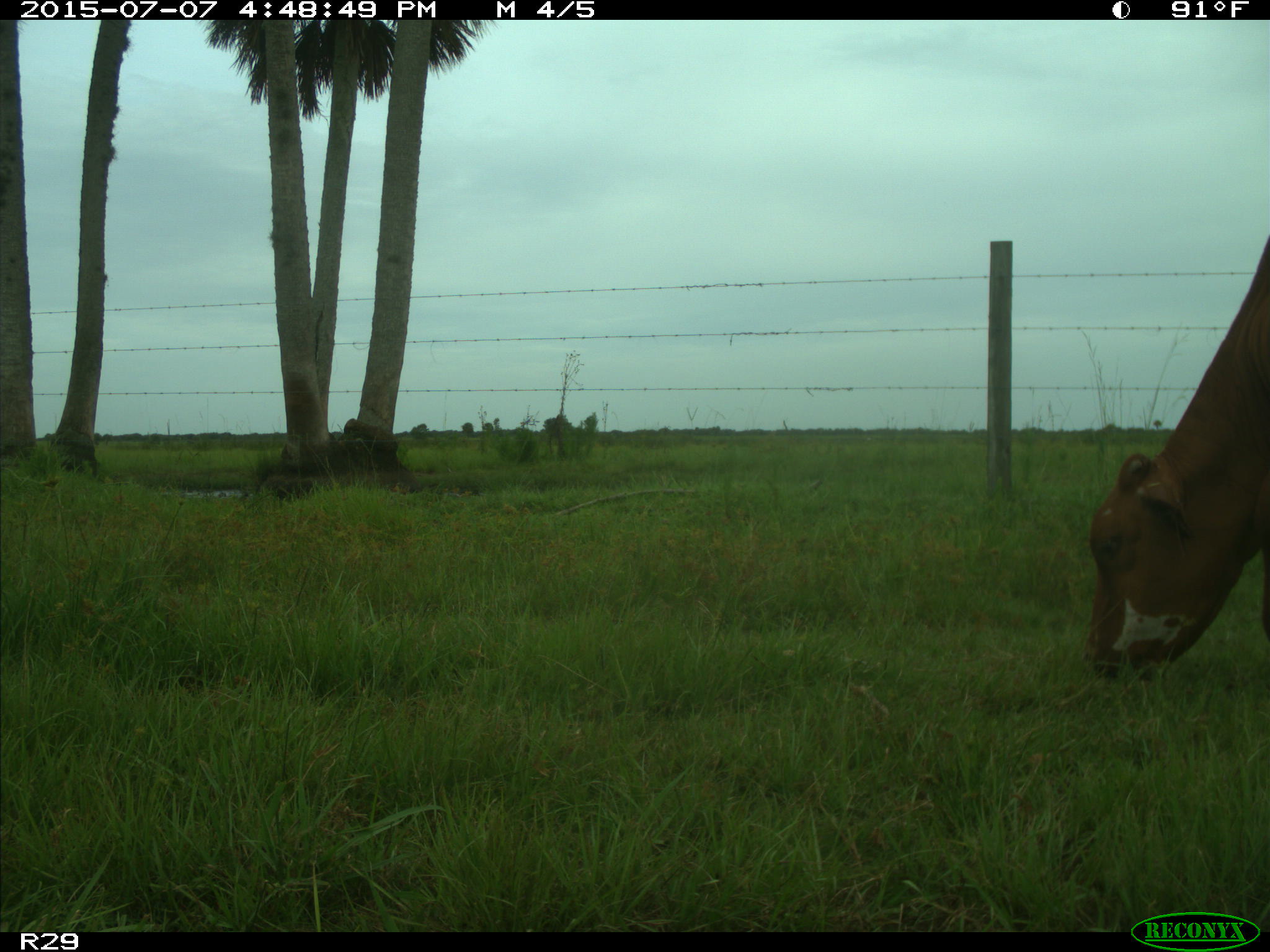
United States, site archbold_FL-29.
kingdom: Animalia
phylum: Chordata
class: Mammalia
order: Artiodactyla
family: Bovidae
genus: Bos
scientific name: Bos taurus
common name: domestic cow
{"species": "Bos taurus (domestic cow)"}